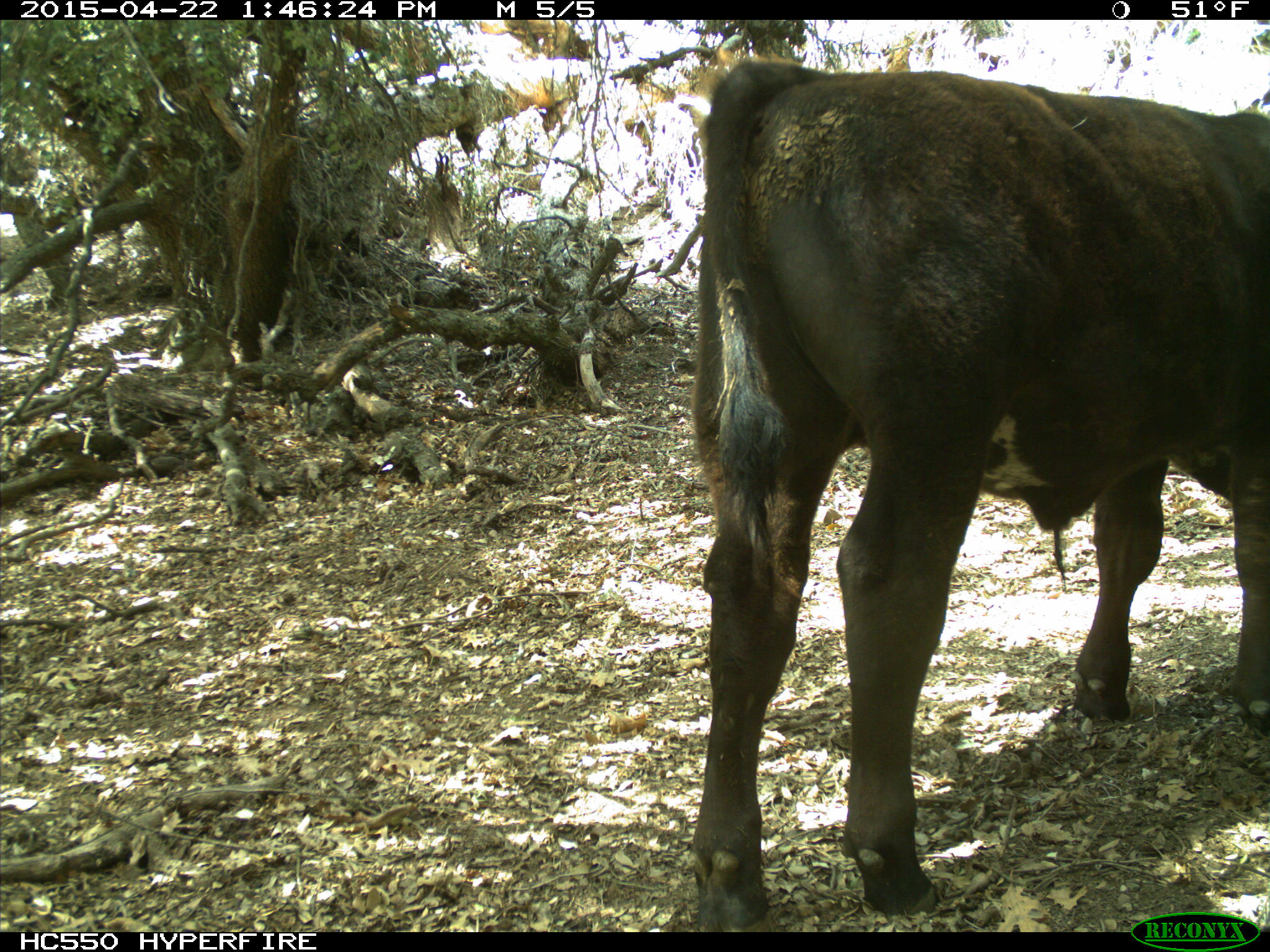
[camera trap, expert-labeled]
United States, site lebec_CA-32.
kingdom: Animalia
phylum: Chordata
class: Mammalia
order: Artiodactyla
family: Bovidae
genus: Bos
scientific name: Bos taurus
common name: domestic cow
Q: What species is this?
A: Bos taurus (domestic cow).